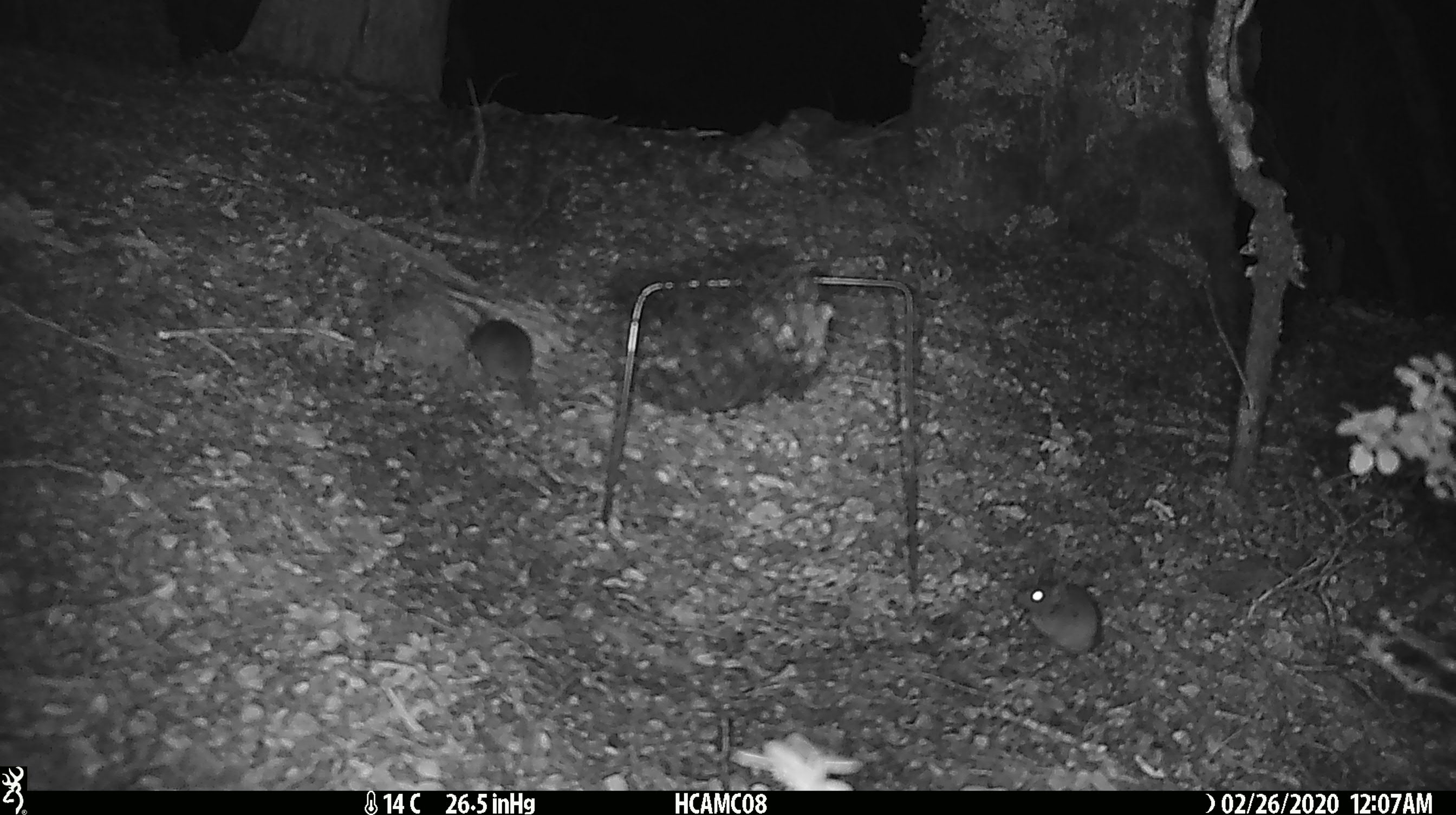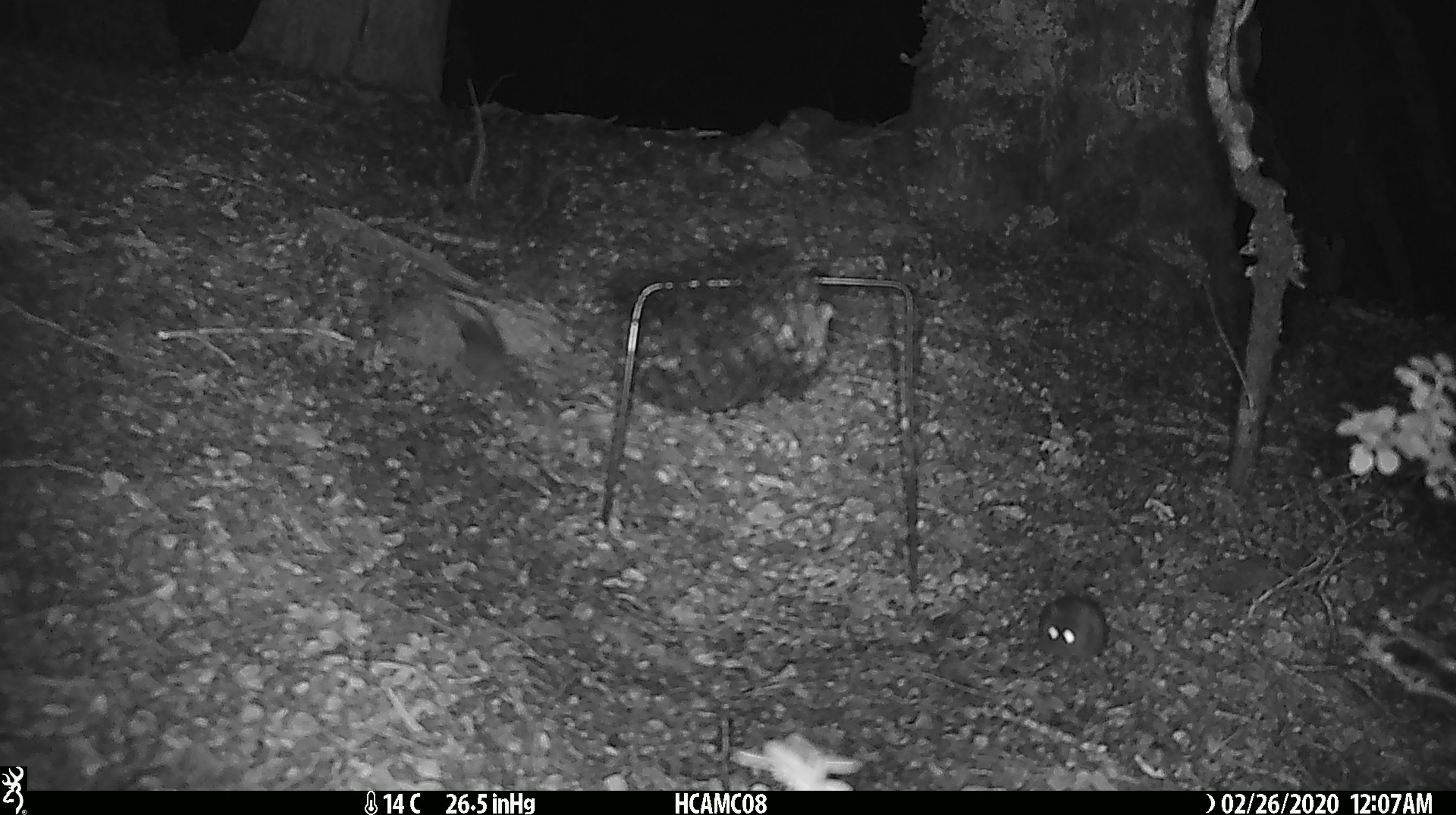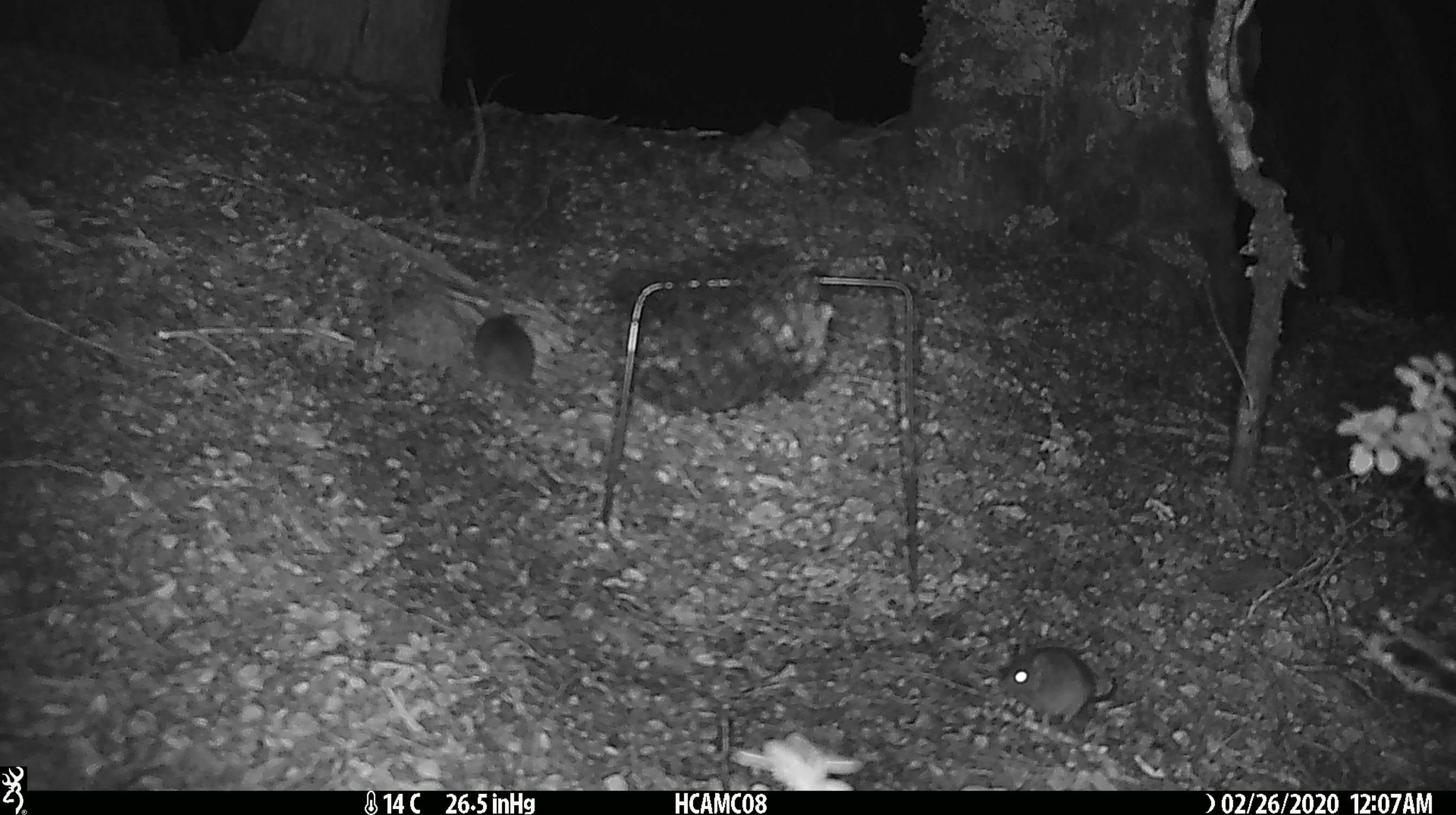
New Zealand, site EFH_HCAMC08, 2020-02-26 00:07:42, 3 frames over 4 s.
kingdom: Animalia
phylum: Chordata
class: Mammalia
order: Rodentia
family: Muridae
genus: Mus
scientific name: Mus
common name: mouse